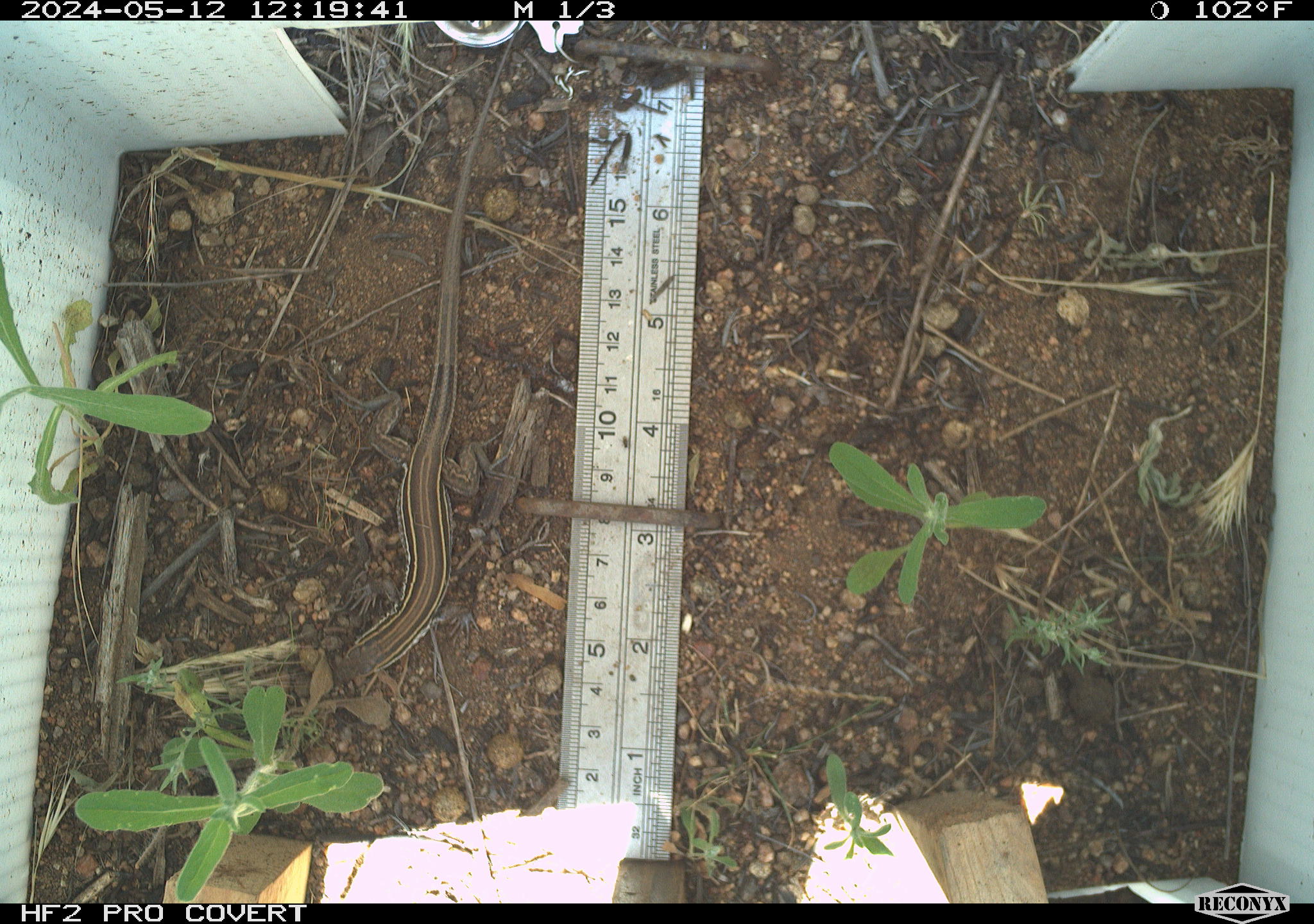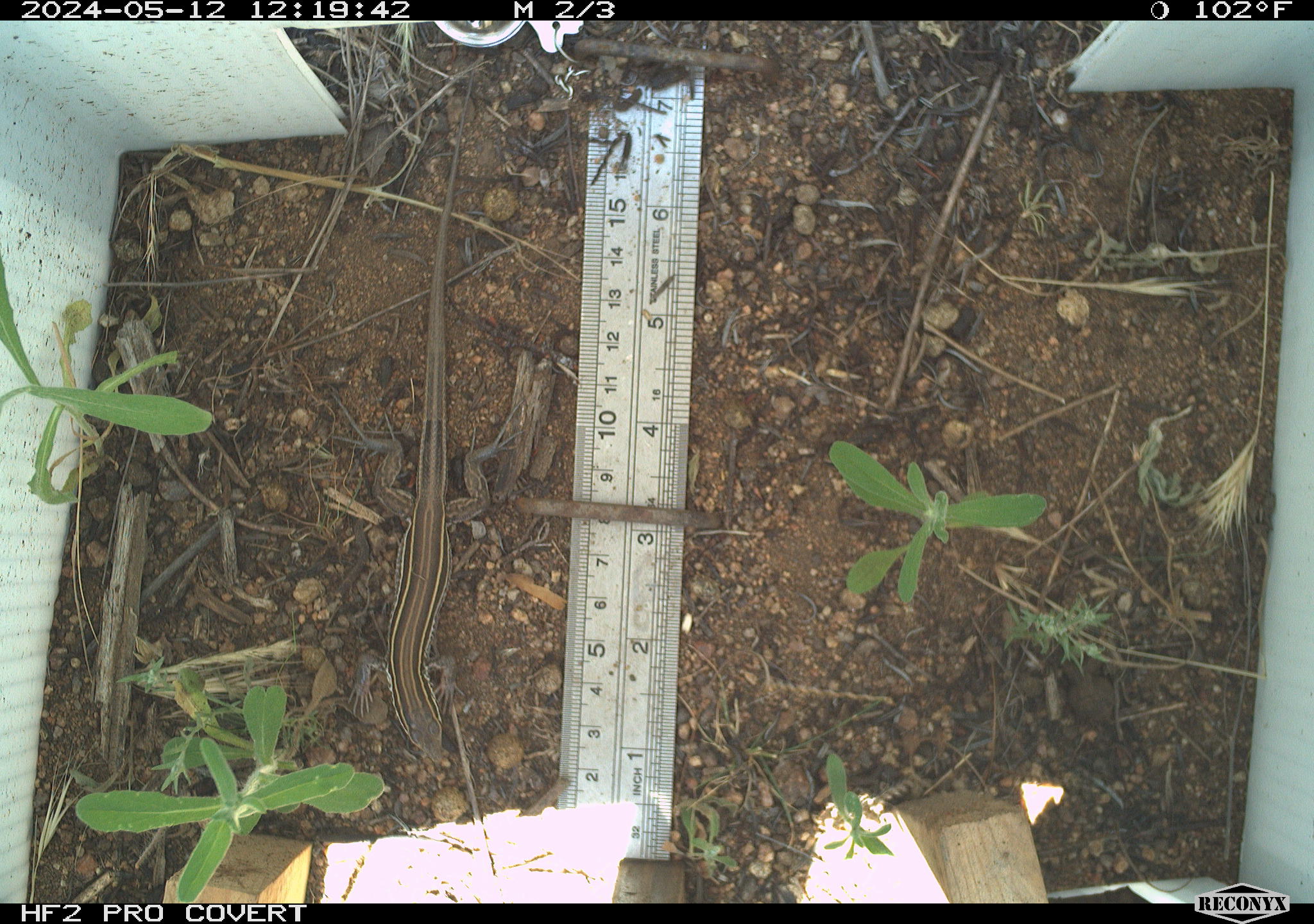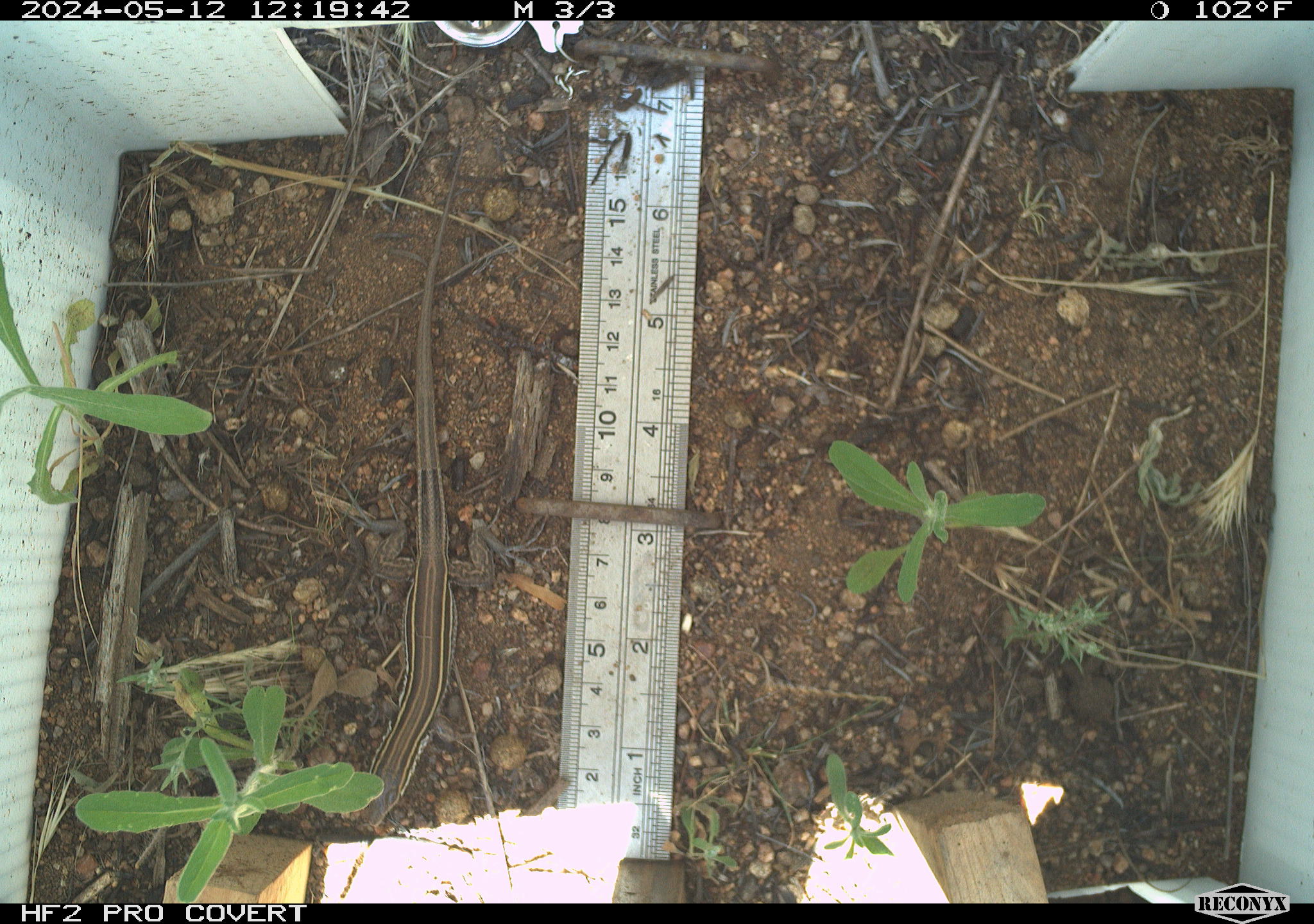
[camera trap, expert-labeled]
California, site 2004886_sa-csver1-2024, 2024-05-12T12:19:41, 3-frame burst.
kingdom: Animalia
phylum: Chordata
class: Reptilia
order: Squamata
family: Scincidae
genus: Plestiodon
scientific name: Plestiodon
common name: blue-tailed skinks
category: plestiodon species